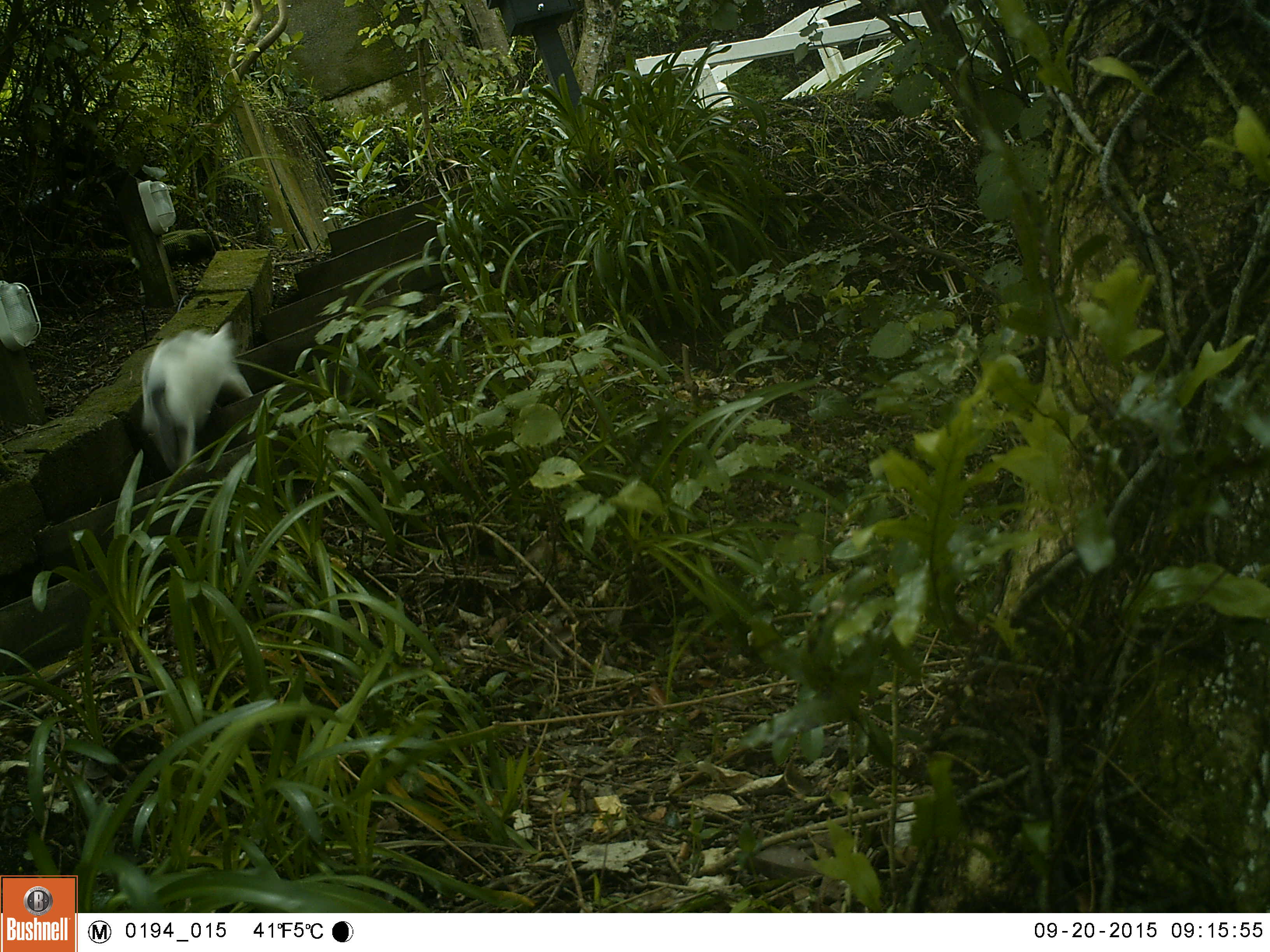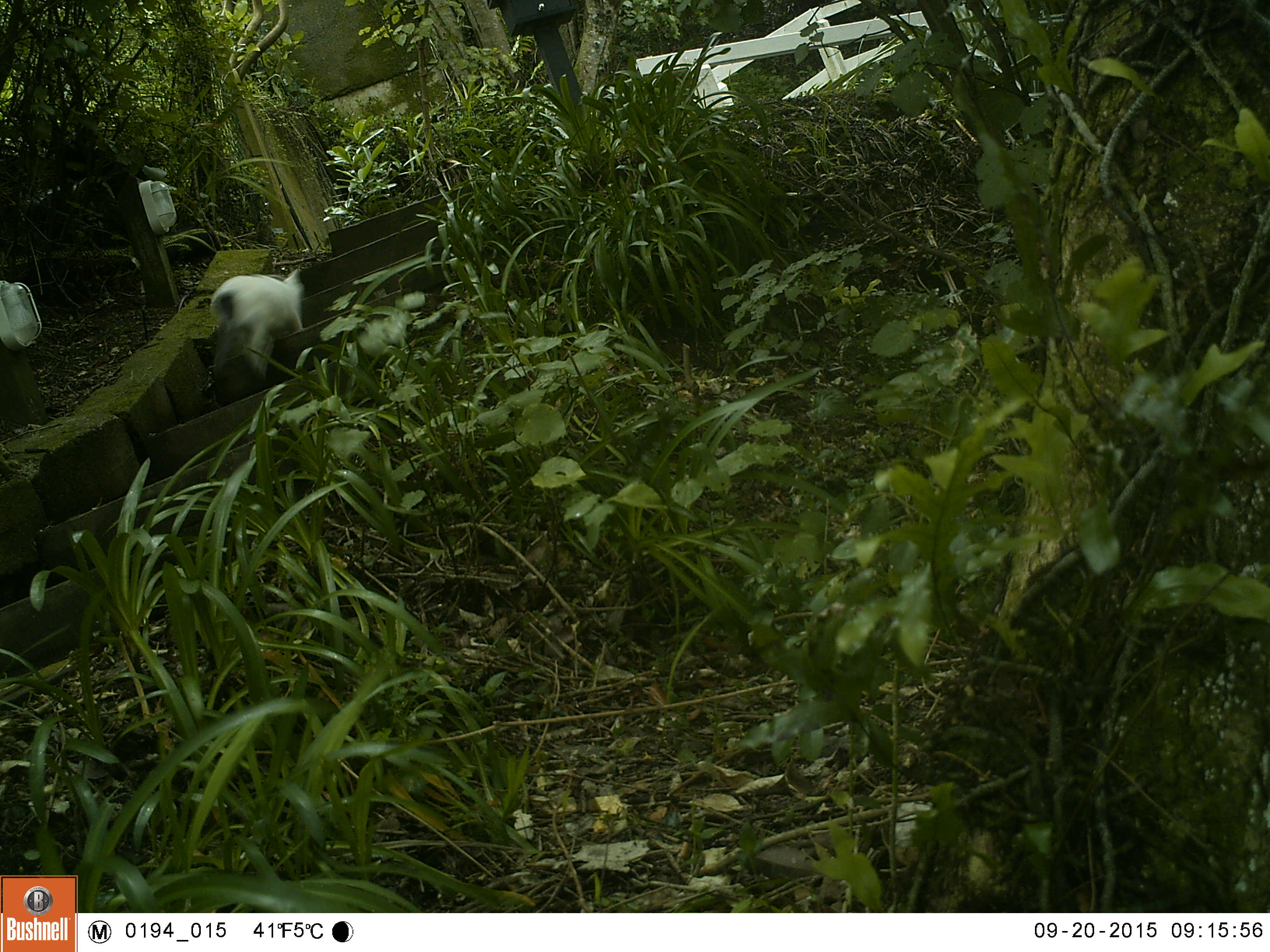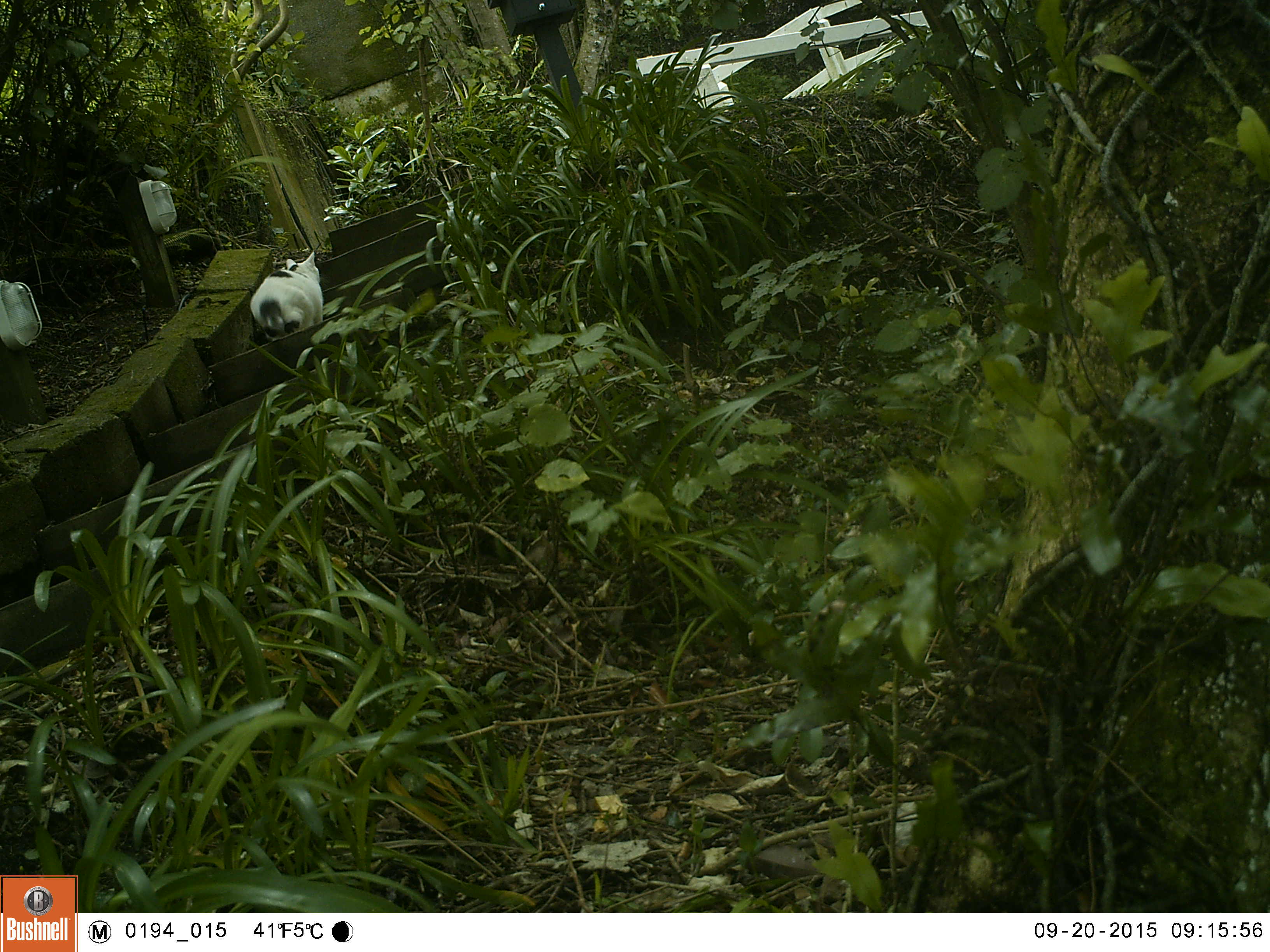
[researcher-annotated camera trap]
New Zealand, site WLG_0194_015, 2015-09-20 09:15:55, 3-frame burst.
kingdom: Animalia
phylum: Chordata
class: Mammalia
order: Carnivora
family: Felidae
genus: Felis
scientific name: Felis catus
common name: domestic cat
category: cat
Cat (domestic cat) (Felis catus).